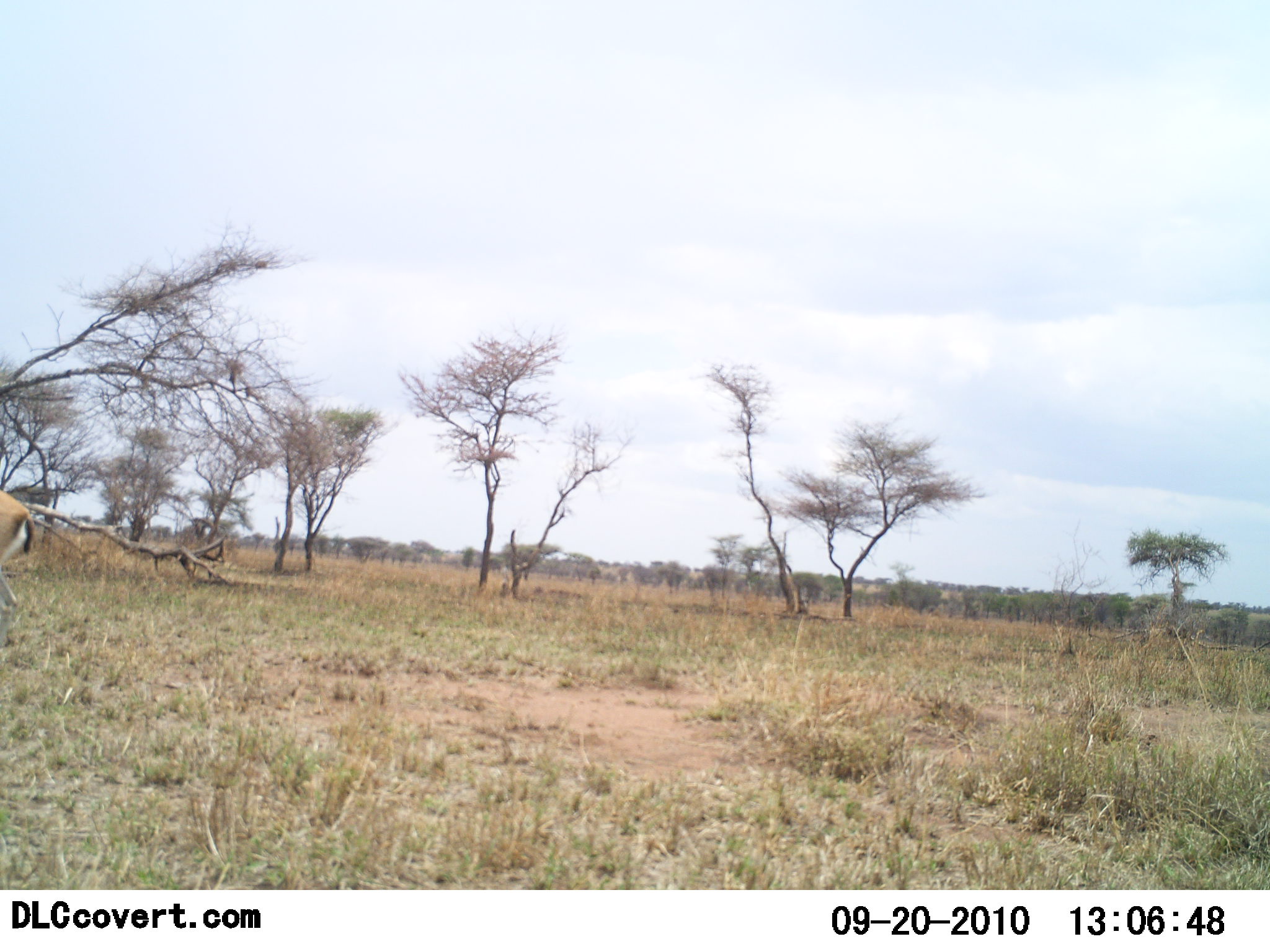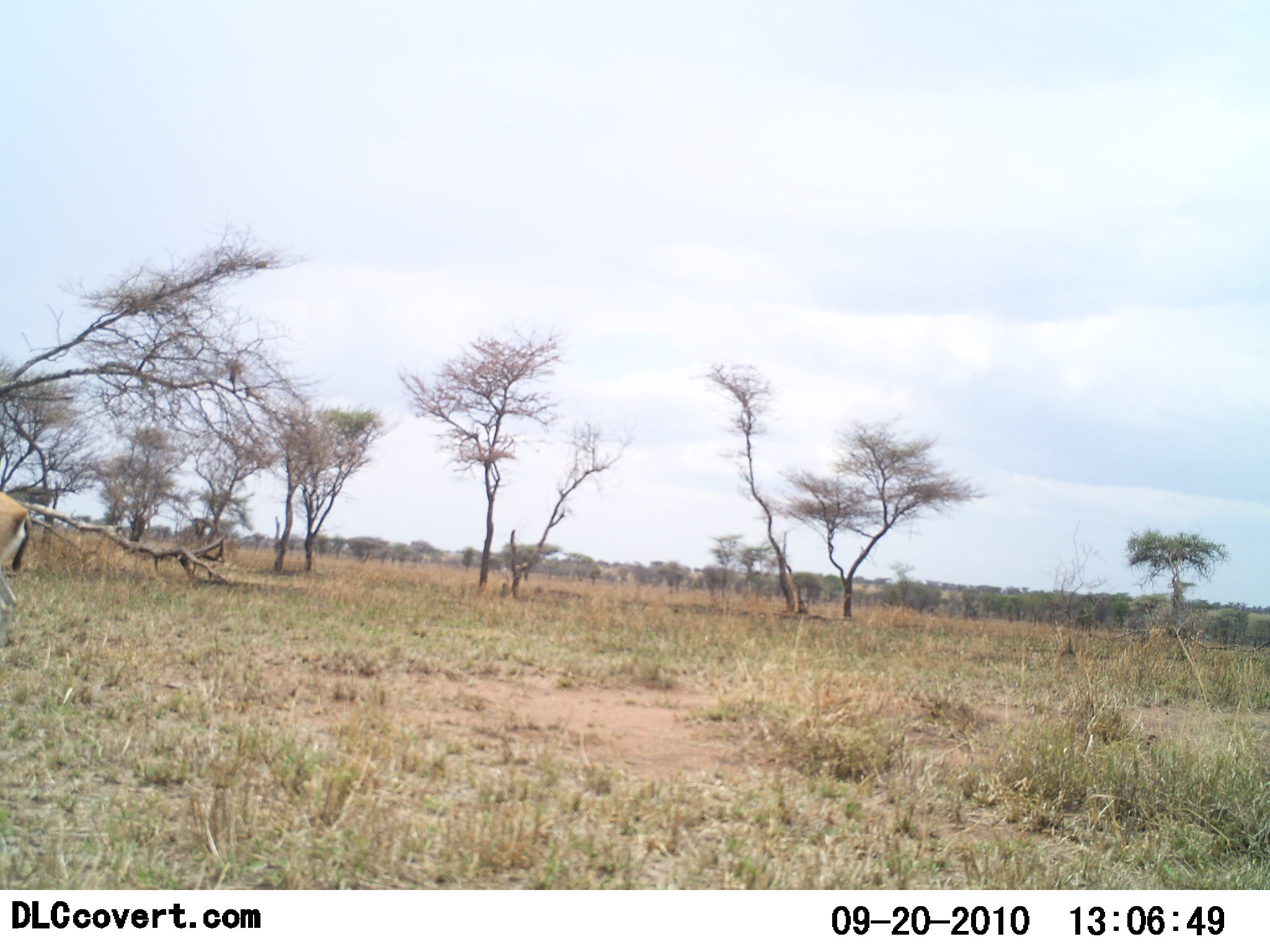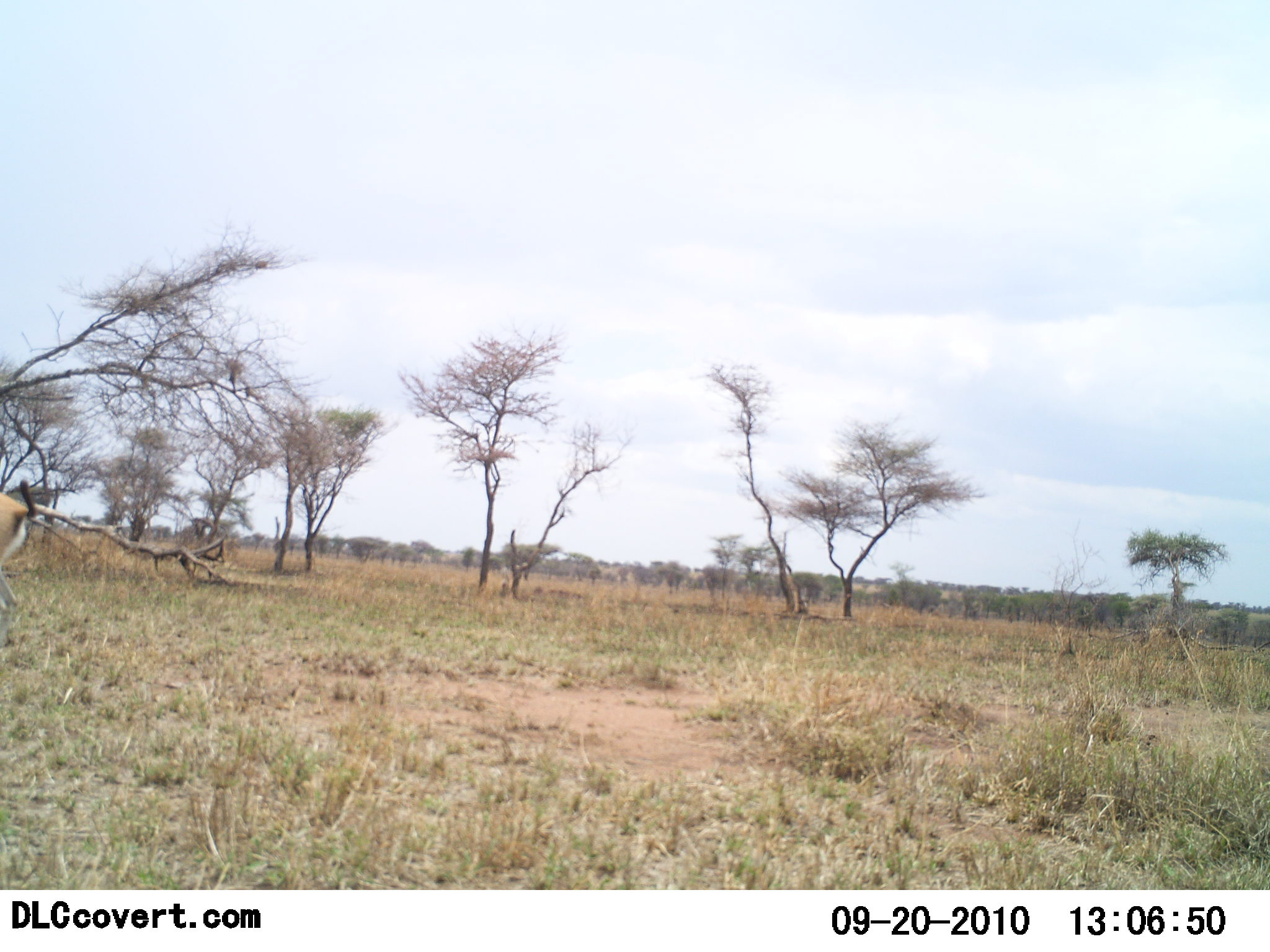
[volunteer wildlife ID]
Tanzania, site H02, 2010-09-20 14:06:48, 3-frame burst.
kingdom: Animalia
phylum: Chordata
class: Mammalia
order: Artiodactyla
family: Bovidae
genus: Eudorcas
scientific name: Eudorcas thomsonii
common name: thomson's gazelle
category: gazellethomsons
Gazellethomsons (thomson's gazelle) (Eudorcas thomsonii), count 1. Behavior (volunteer vote fractions): standing 100%, resting 0%, moving 0%, interacting 0%. Young present (vote fraction): 0%. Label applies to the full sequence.